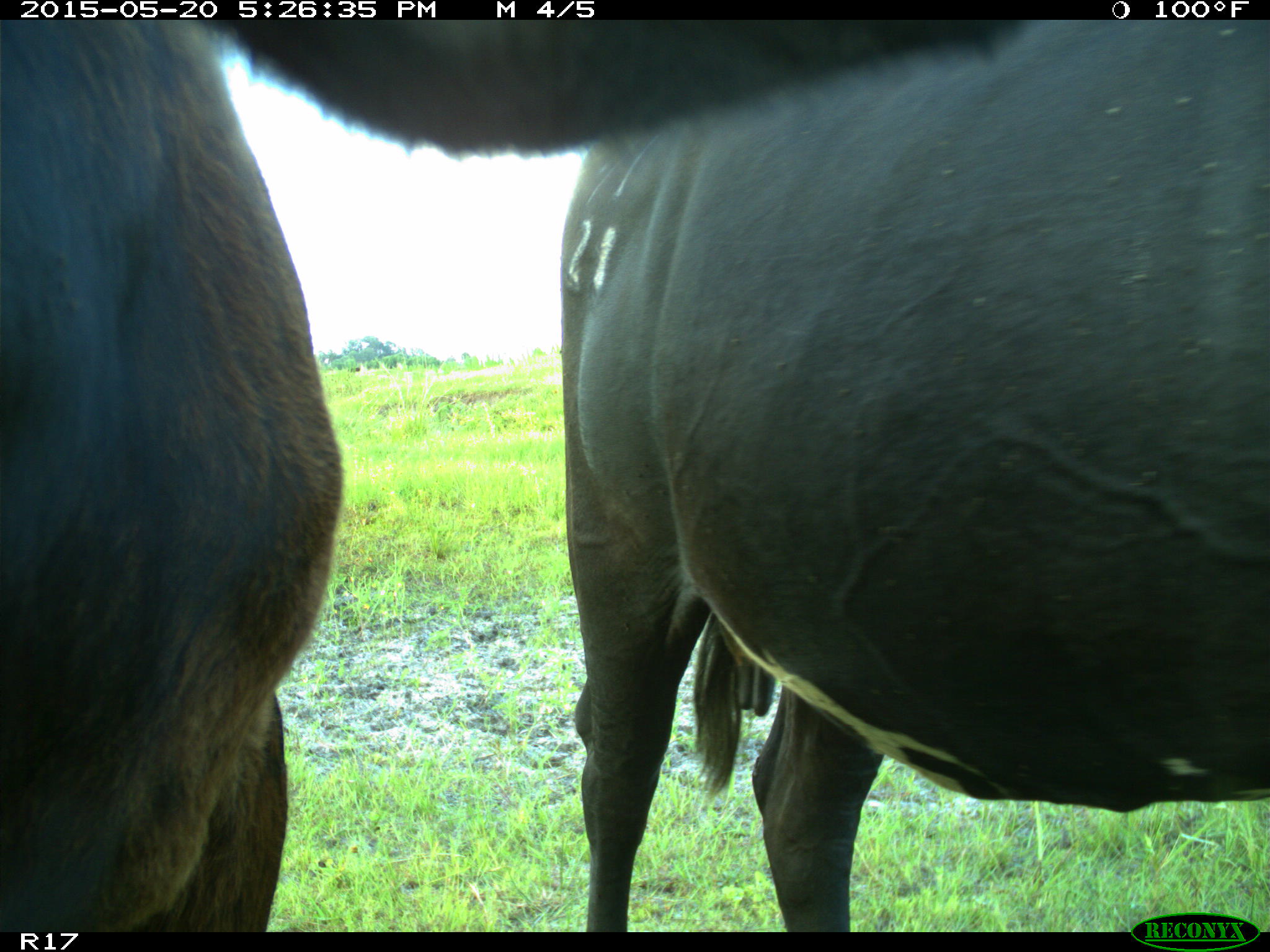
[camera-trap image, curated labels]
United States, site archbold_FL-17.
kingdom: Animalia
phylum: Chordata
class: Mammalia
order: Artiodactyla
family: Bovidae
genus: Bos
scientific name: Bos taurus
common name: domestic cow